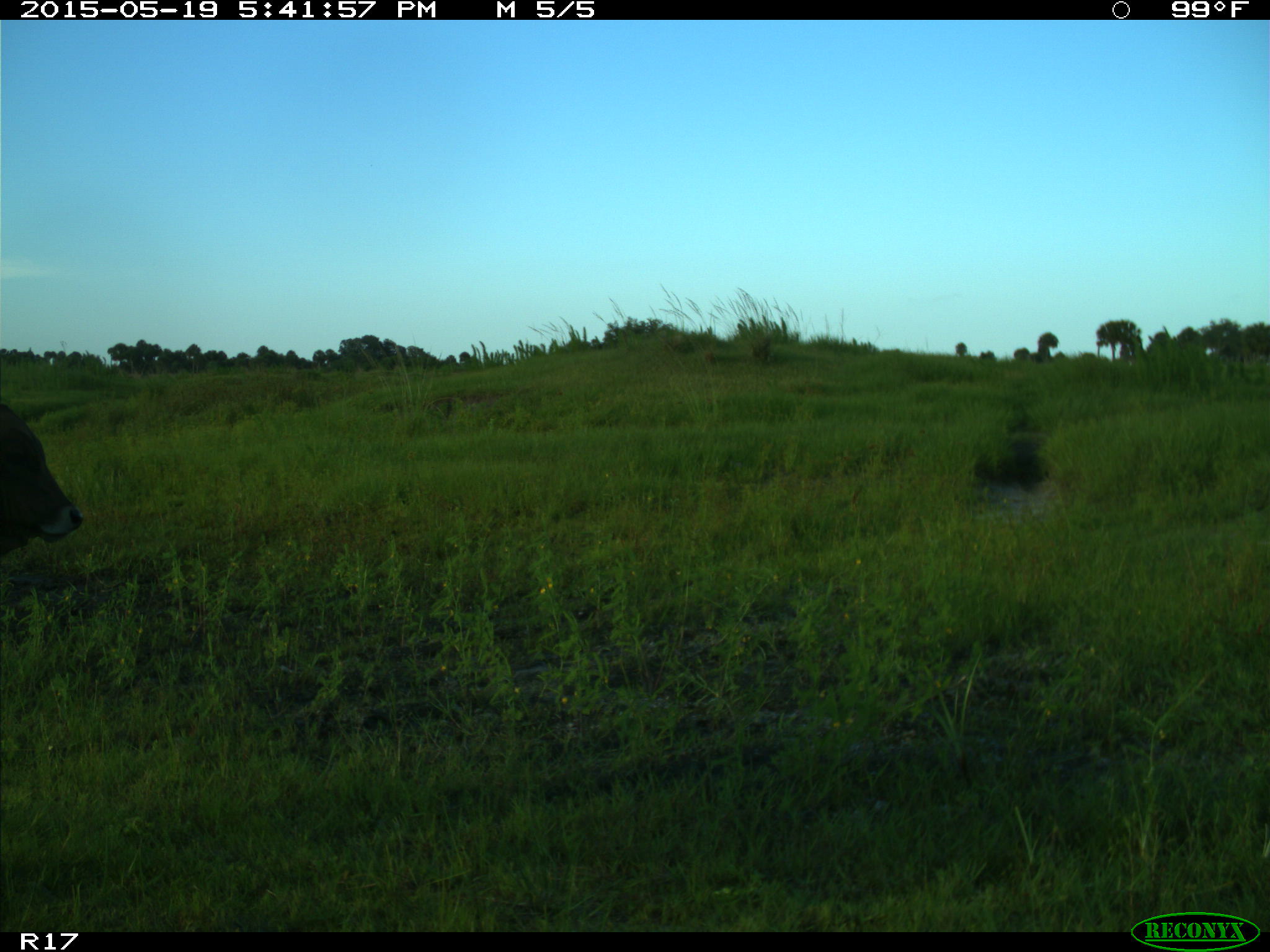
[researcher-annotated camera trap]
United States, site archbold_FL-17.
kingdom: Animalia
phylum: Chordata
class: Mammalia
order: Artiodactyla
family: Bovidae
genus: Bos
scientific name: Bos taurus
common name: domestic cow